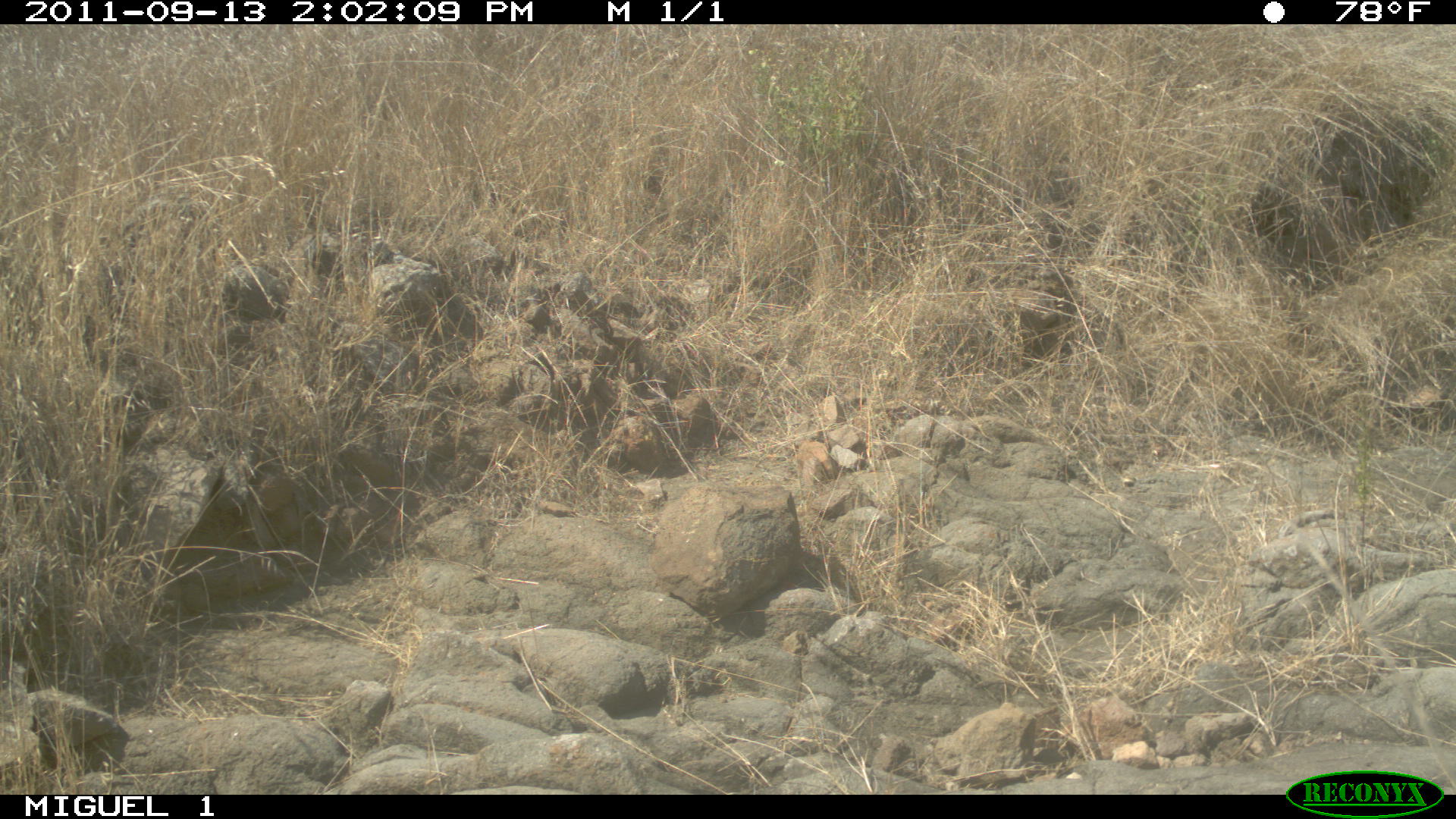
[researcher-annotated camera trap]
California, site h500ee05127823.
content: no animal present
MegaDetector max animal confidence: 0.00